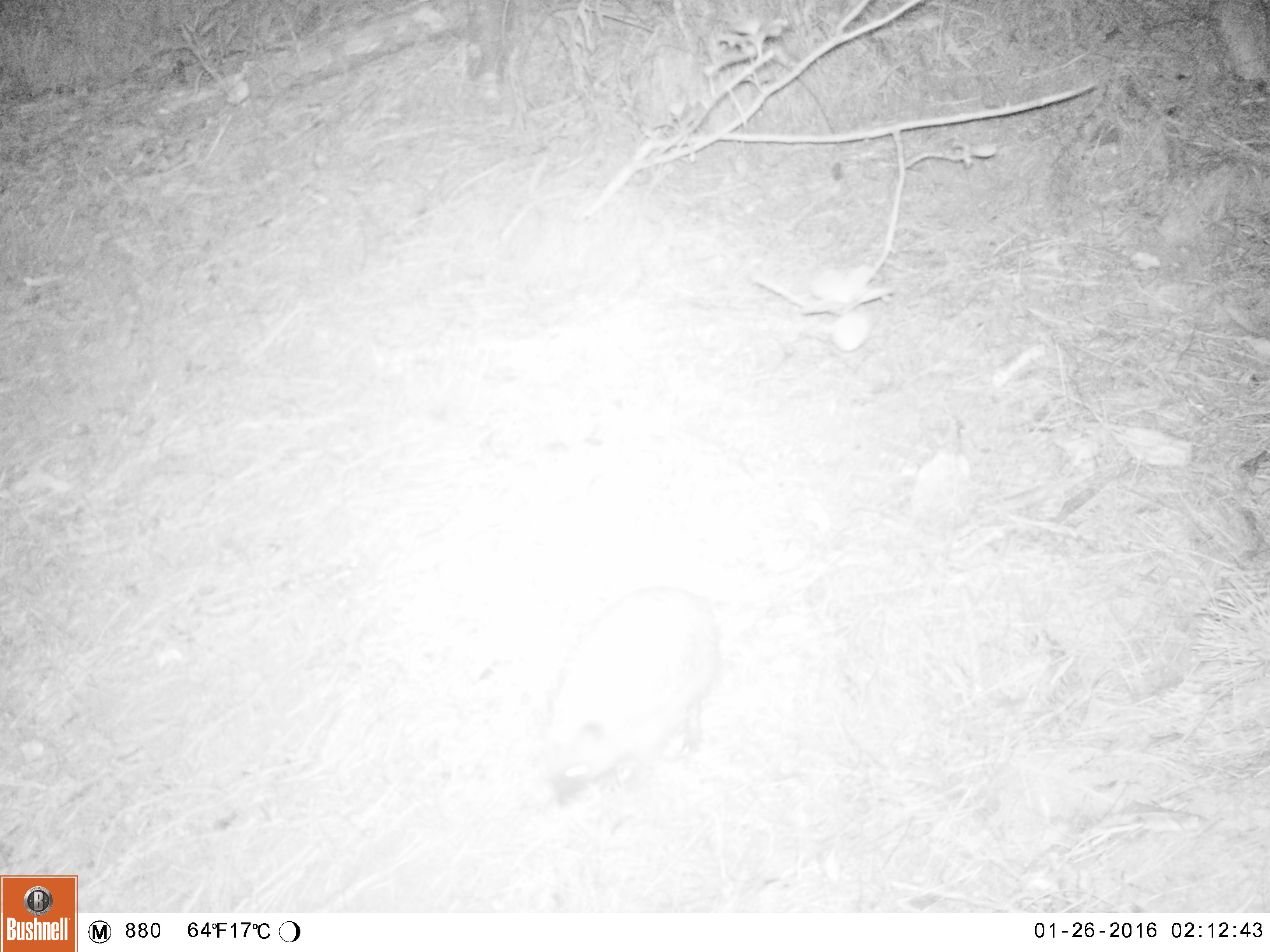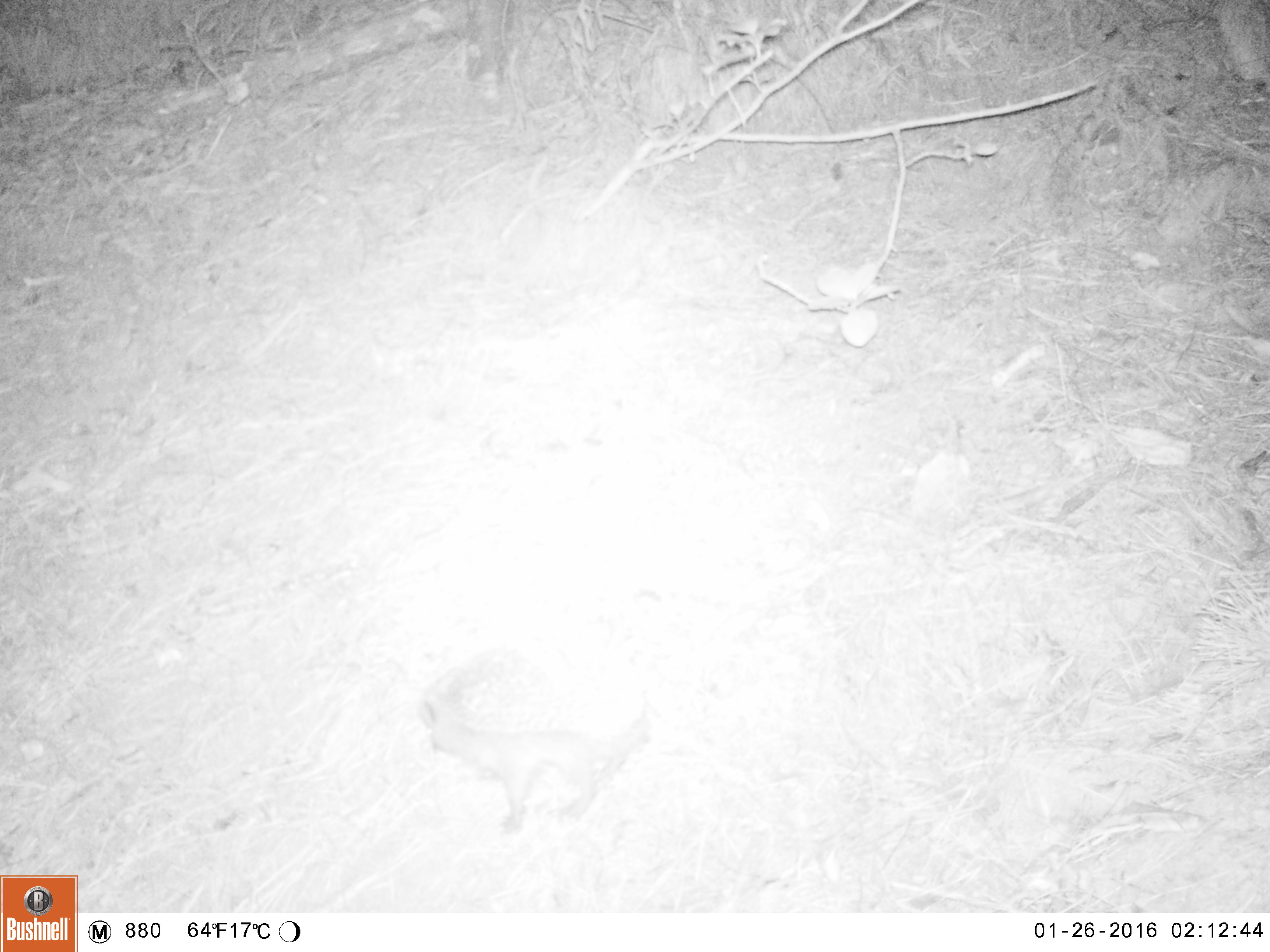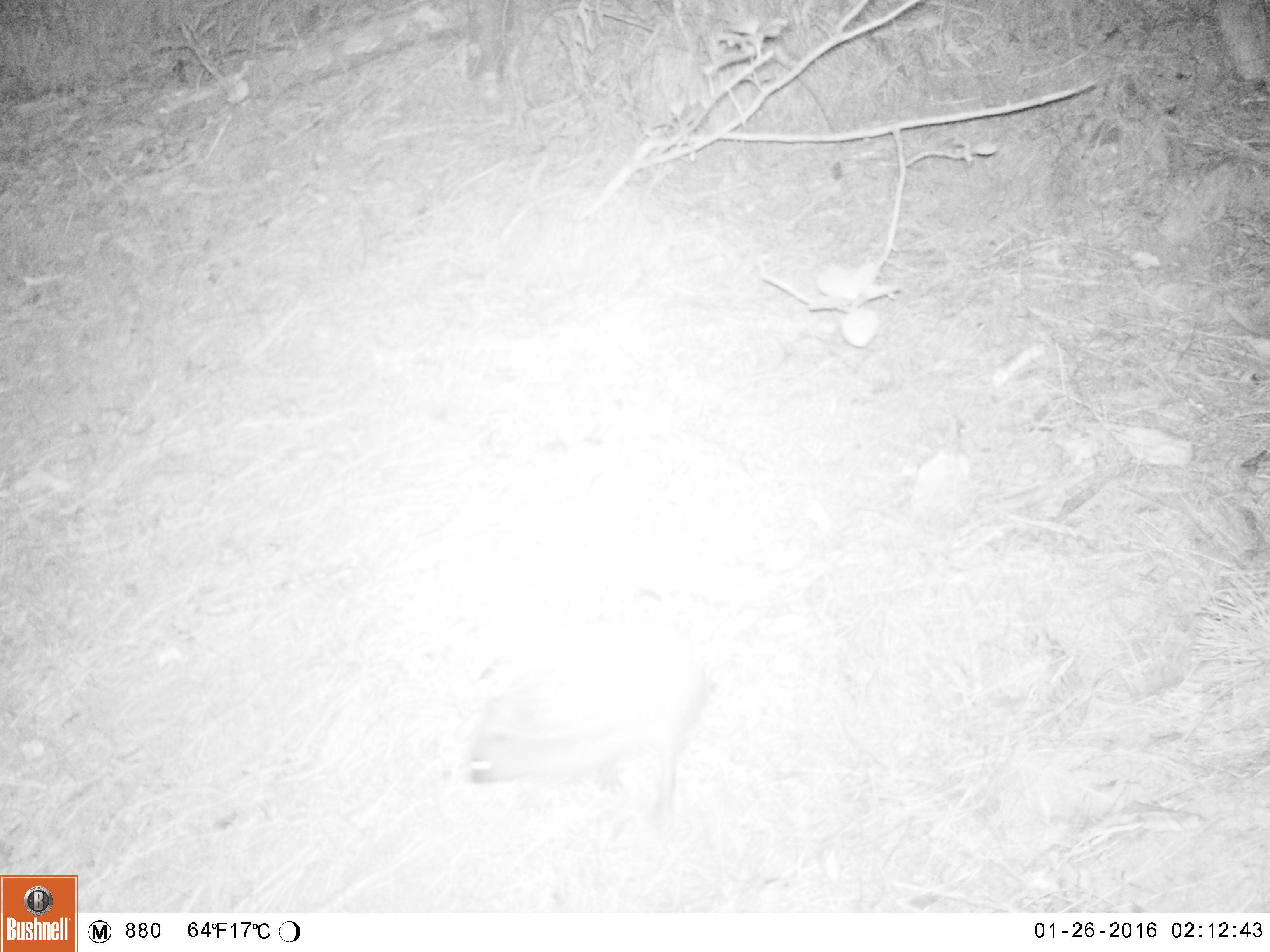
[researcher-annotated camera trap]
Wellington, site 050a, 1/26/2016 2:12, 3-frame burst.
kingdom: Animalia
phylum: Chordata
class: Mammalia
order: Eulipotyphla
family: Erinaceidae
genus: Erinaceus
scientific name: Erinaceus europaeus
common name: hedgehog